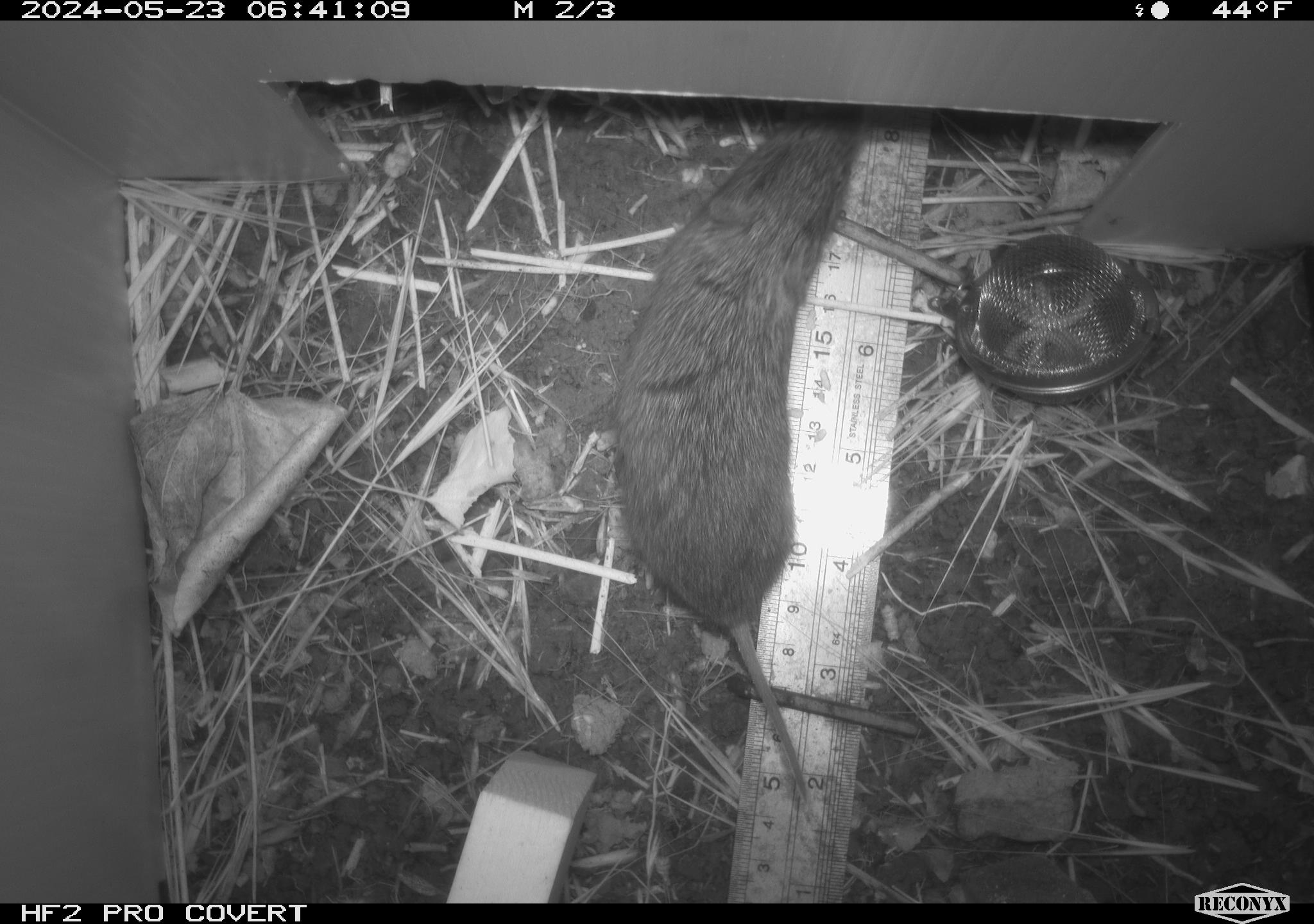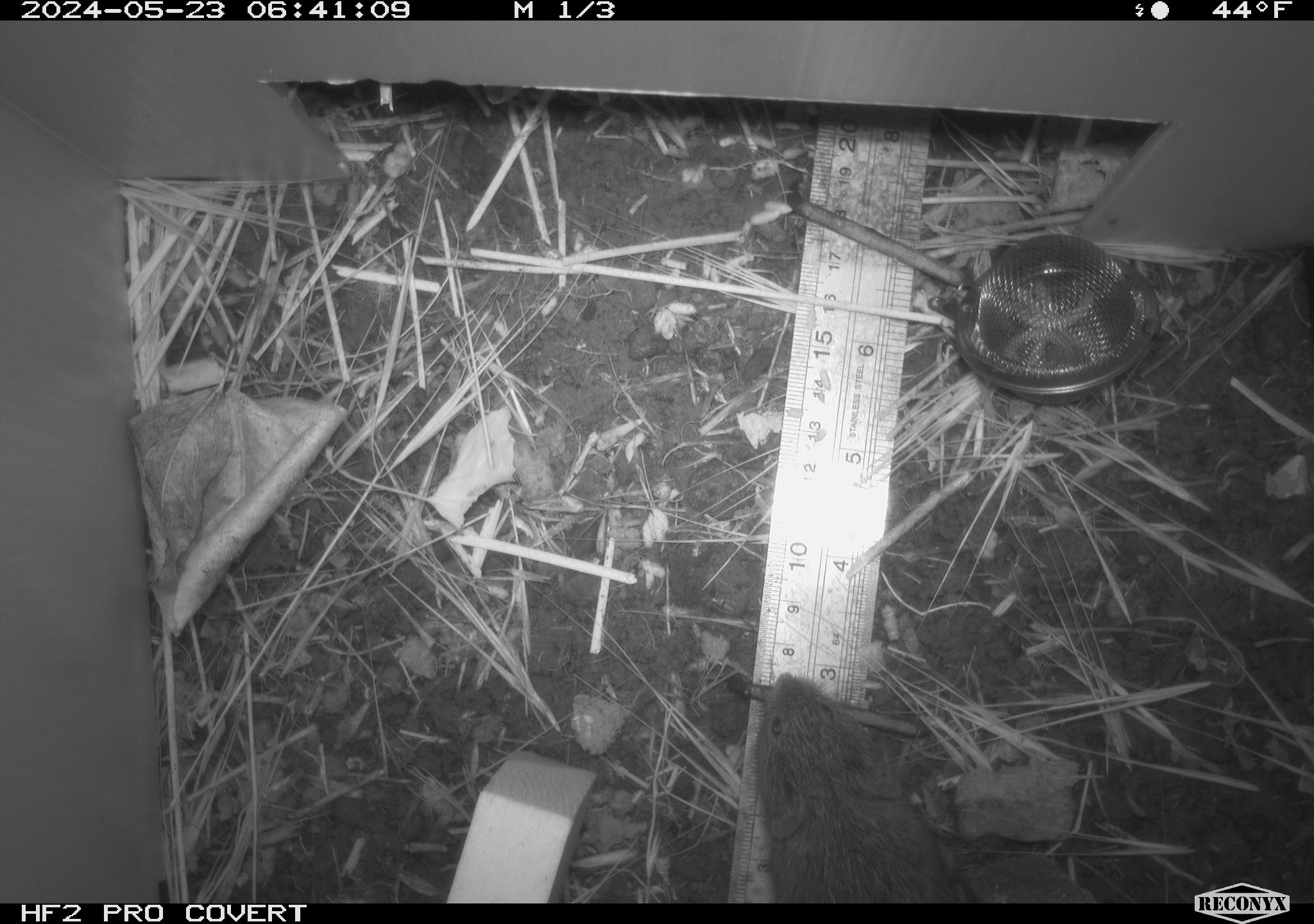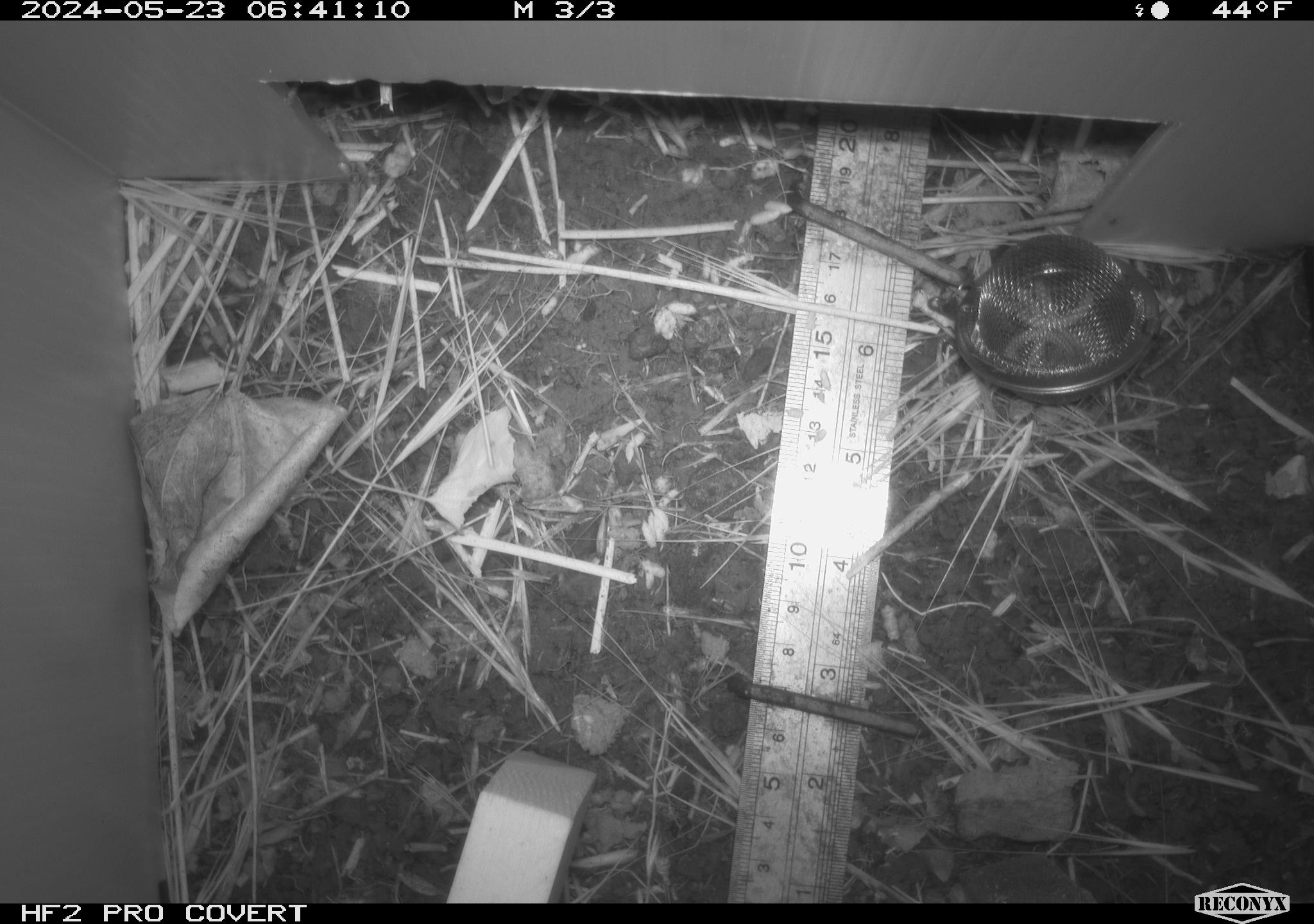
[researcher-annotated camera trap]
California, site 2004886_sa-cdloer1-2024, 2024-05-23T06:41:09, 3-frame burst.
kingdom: Animalia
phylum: Chordata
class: Mammalia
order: Rodentia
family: Cricetidae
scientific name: Arvicolinae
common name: voles, lemmings, and muskrats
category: arvicolinae subfamily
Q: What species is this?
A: Arvicolinae subfamily (voles, lemmings, and muskrats) (Arvicolinae).